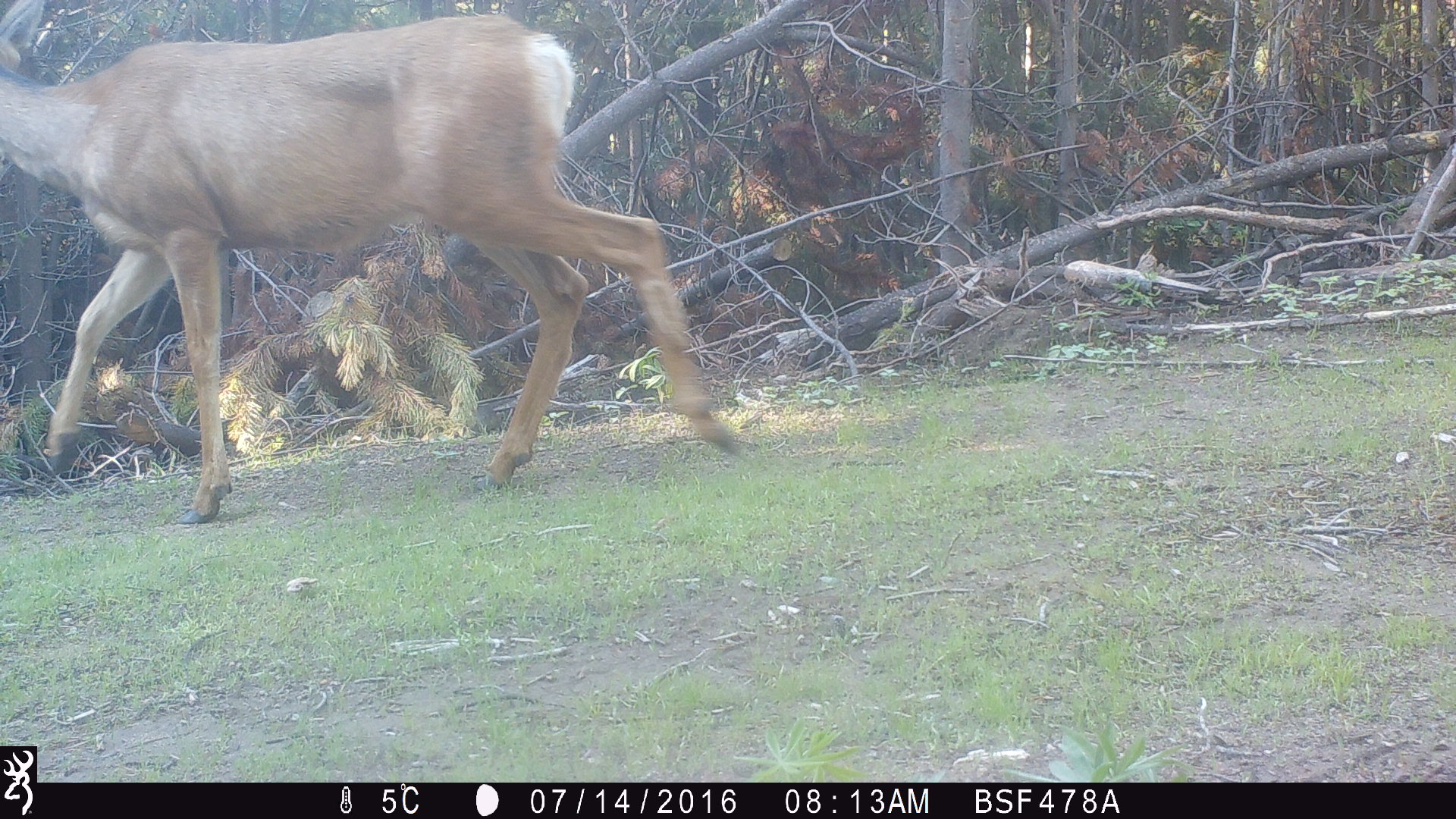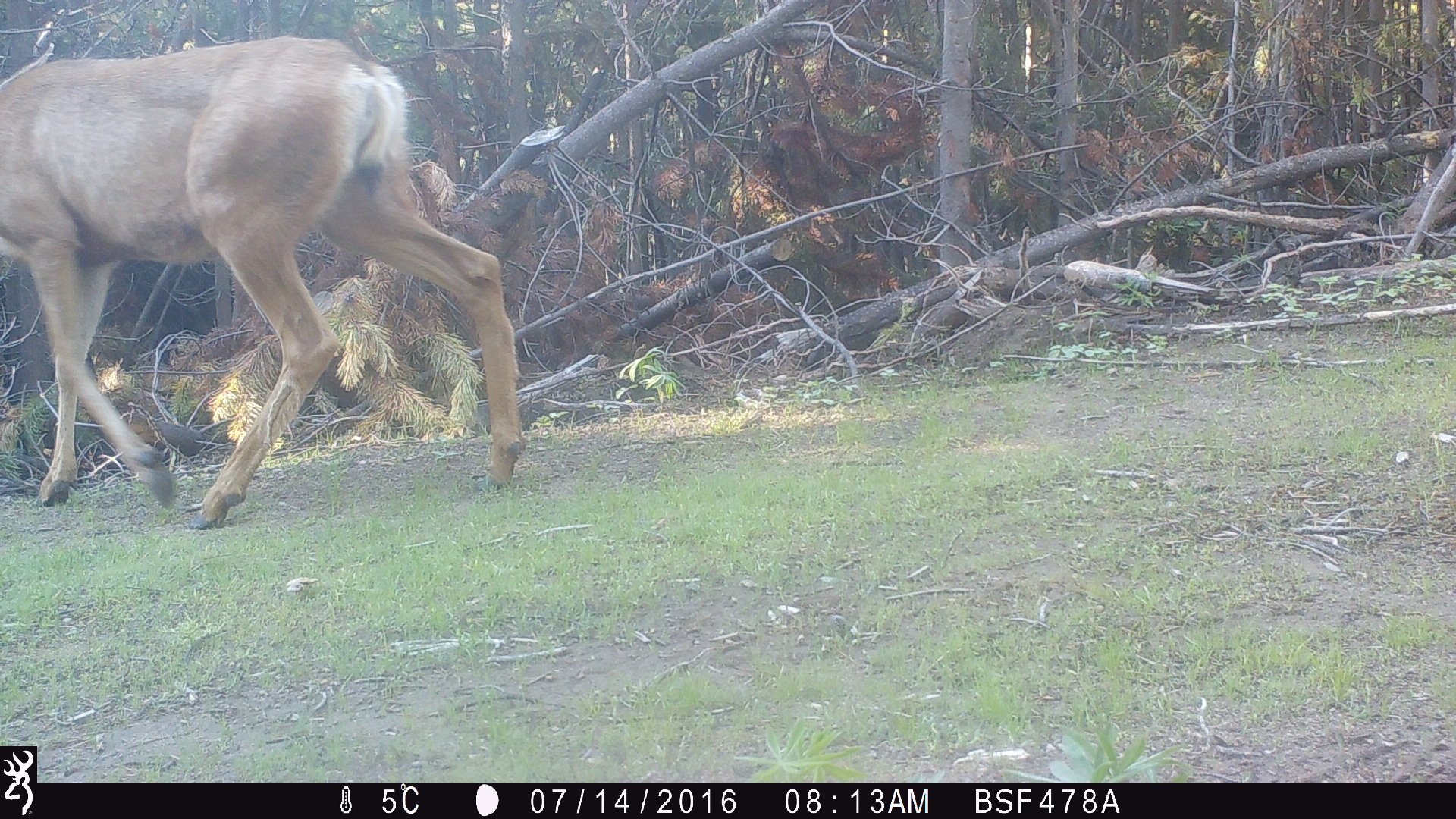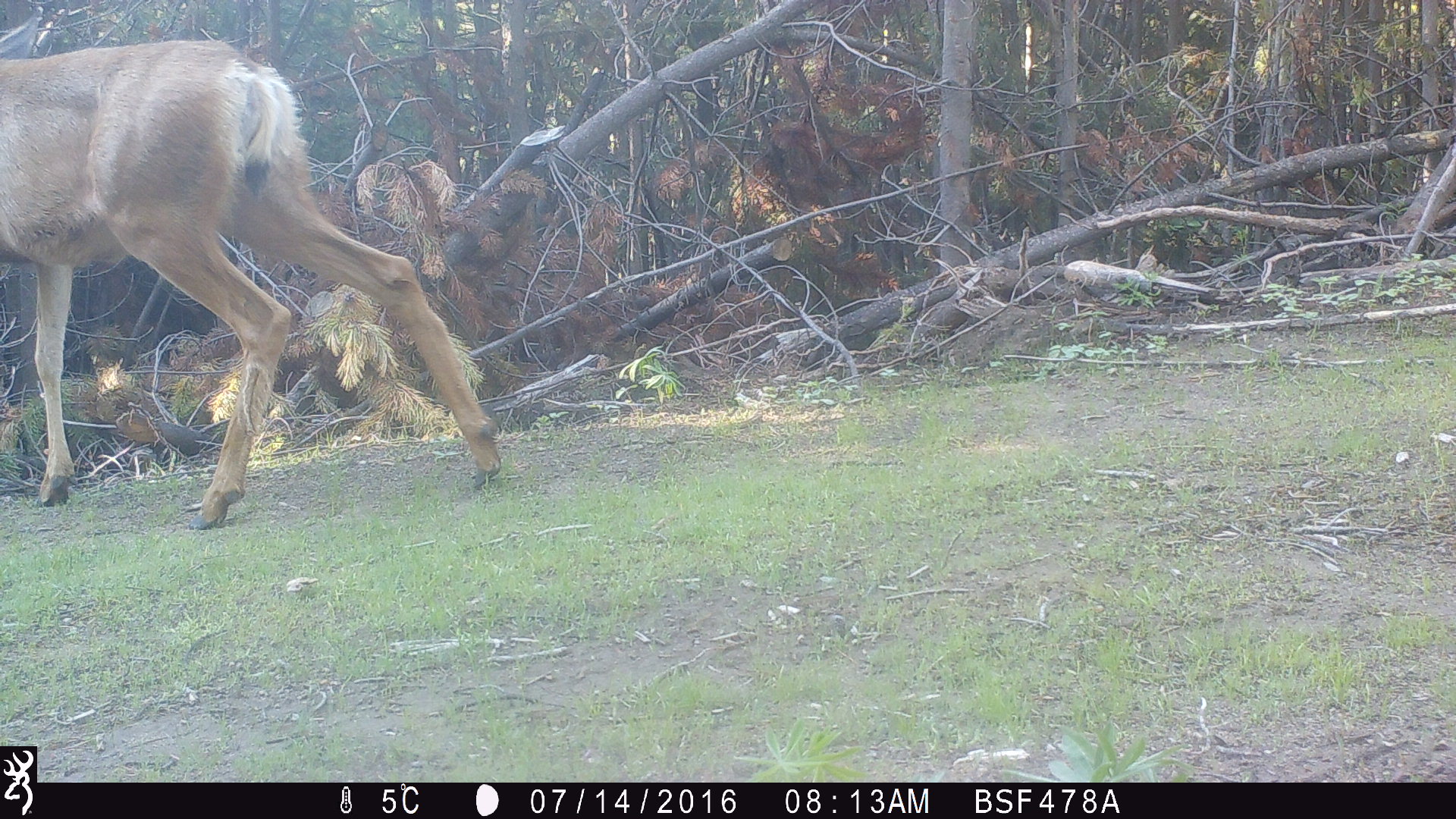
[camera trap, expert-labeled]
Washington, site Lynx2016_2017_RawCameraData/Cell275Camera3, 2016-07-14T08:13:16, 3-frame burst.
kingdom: Animalia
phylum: Chordata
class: Mammalia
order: Artiodactyla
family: Cervidae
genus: Odocoileus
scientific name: Odocoileus hemionus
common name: mule deer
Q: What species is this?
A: Odocoileus hemionus (mule deer).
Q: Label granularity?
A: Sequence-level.